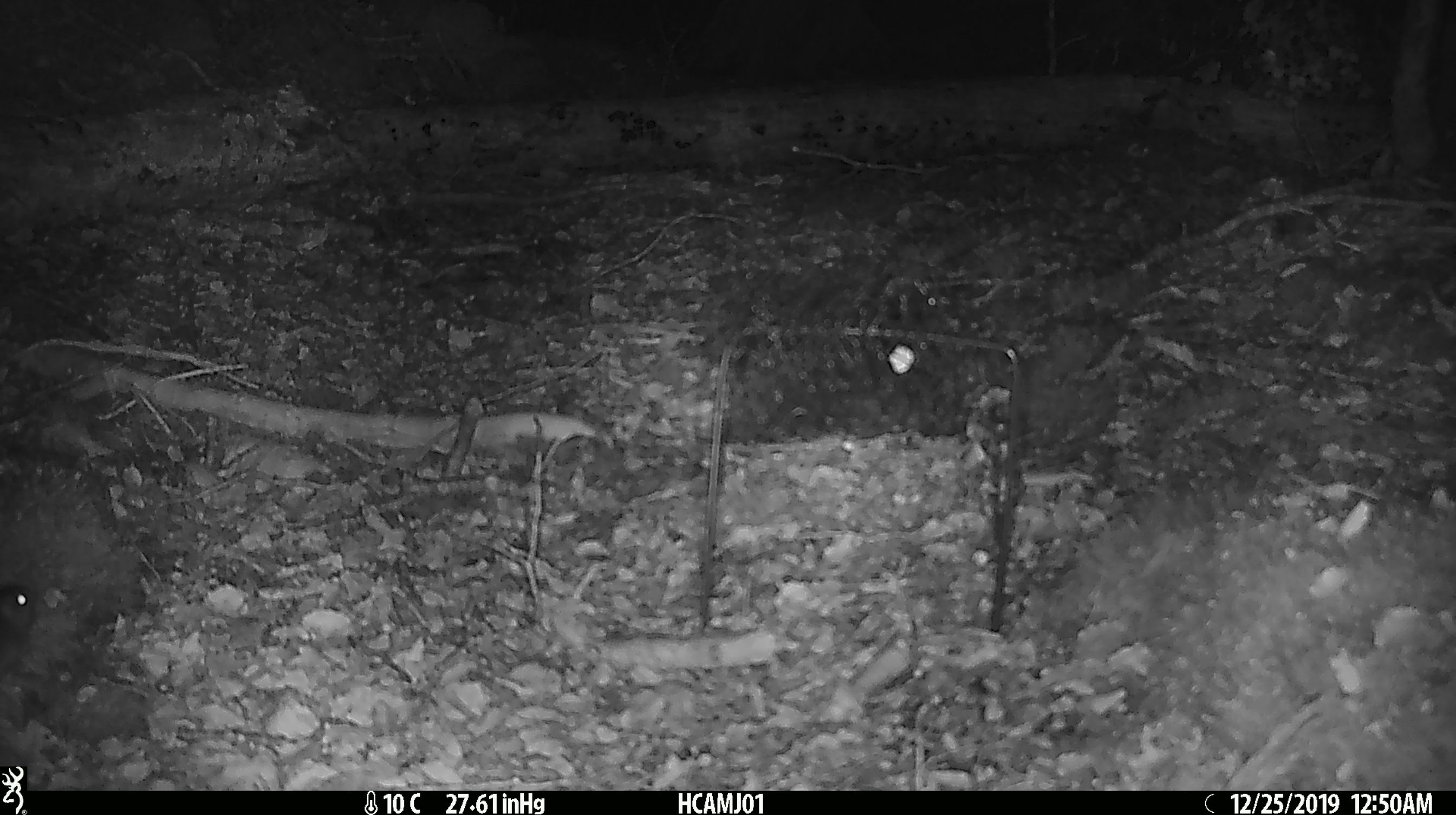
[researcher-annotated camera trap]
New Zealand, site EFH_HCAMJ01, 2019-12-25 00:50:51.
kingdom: Animalia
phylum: Chordata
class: Mammalia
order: Rodentia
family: Muridae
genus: Mus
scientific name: Mus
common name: mouse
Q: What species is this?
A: Mouse (Mus).